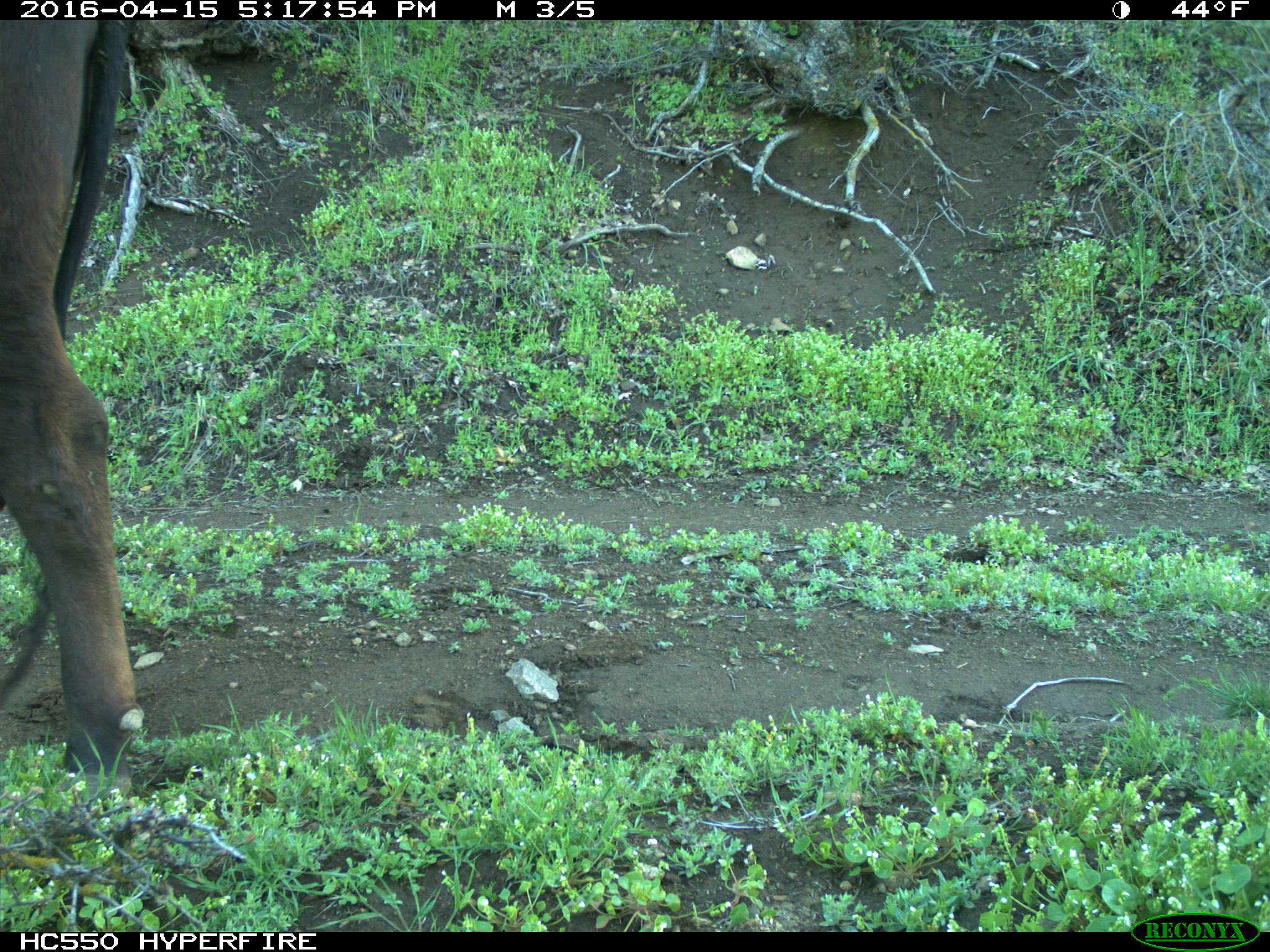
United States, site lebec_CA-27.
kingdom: Animalia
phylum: Chordata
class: Mammalia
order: Artiodactyla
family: Bovidae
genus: Bos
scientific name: Bos taurus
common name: domestic cow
Bos taurus (domestic cow).